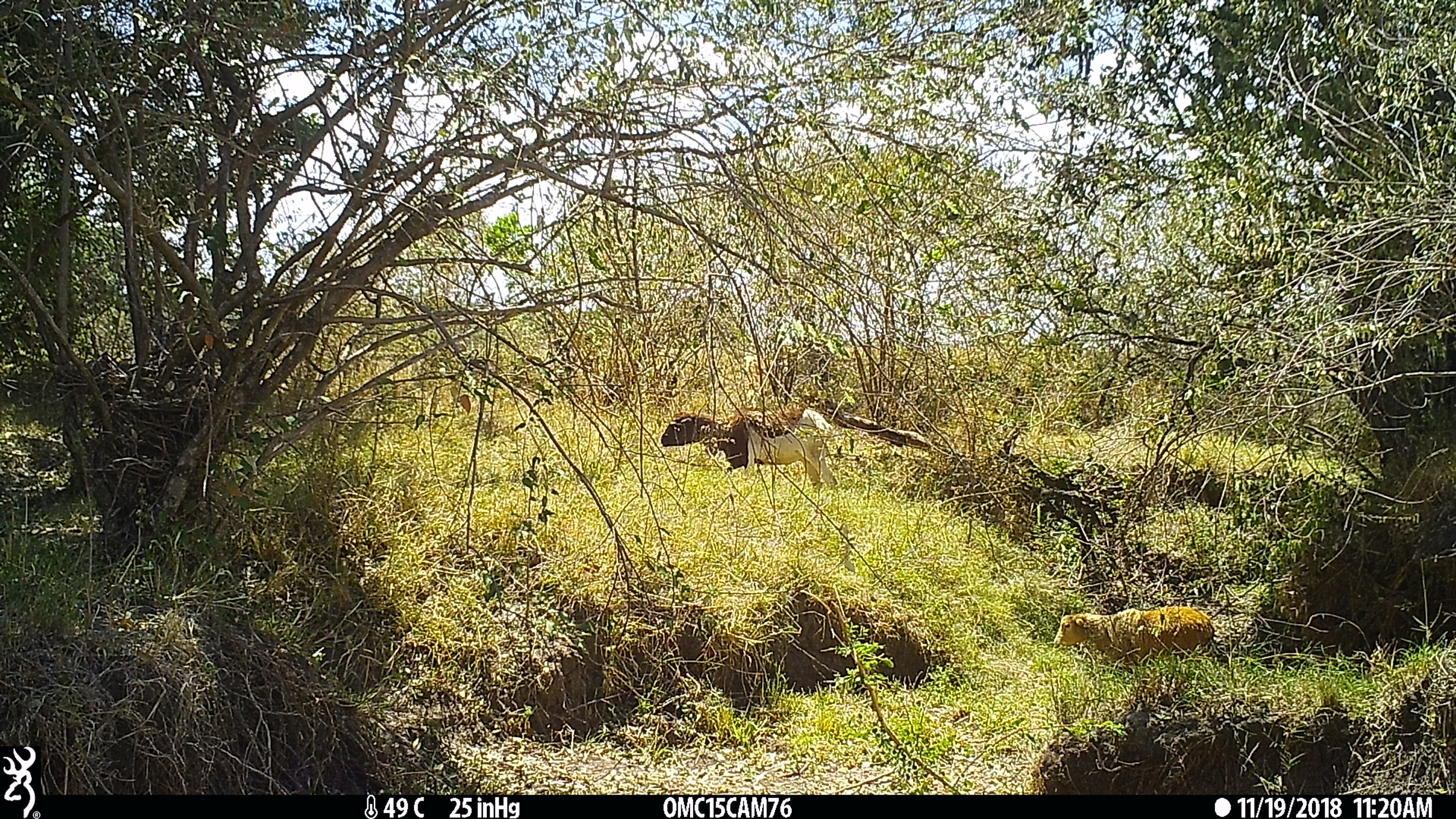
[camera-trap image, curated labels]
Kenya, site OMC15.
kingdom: Animalia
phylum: Chordata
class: Mammalia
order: Artiodactyla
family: Bovidae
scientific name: Bovidae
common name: sheep or goat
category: shoat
Shoat (sheep or goat) (Bovidae).